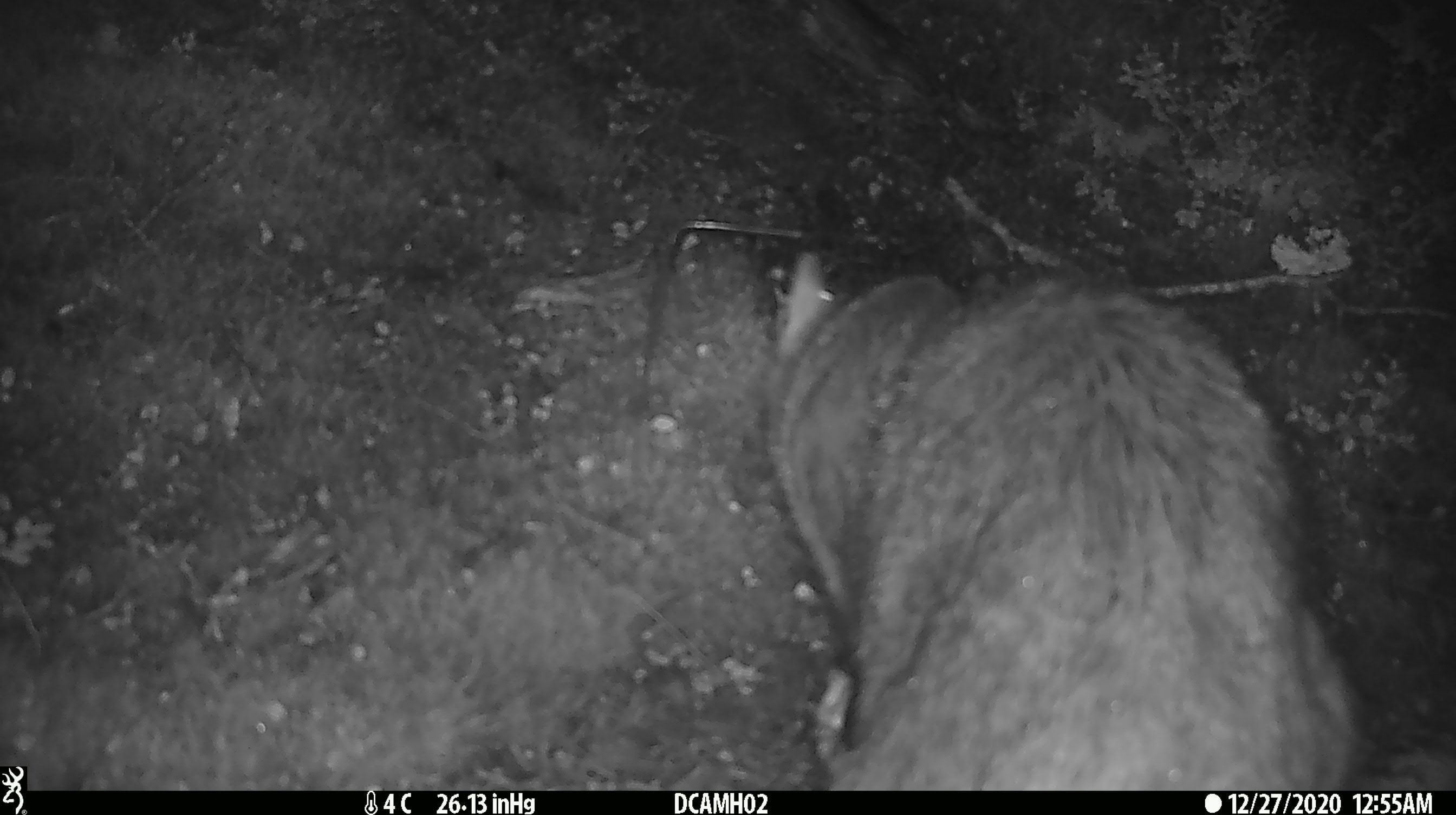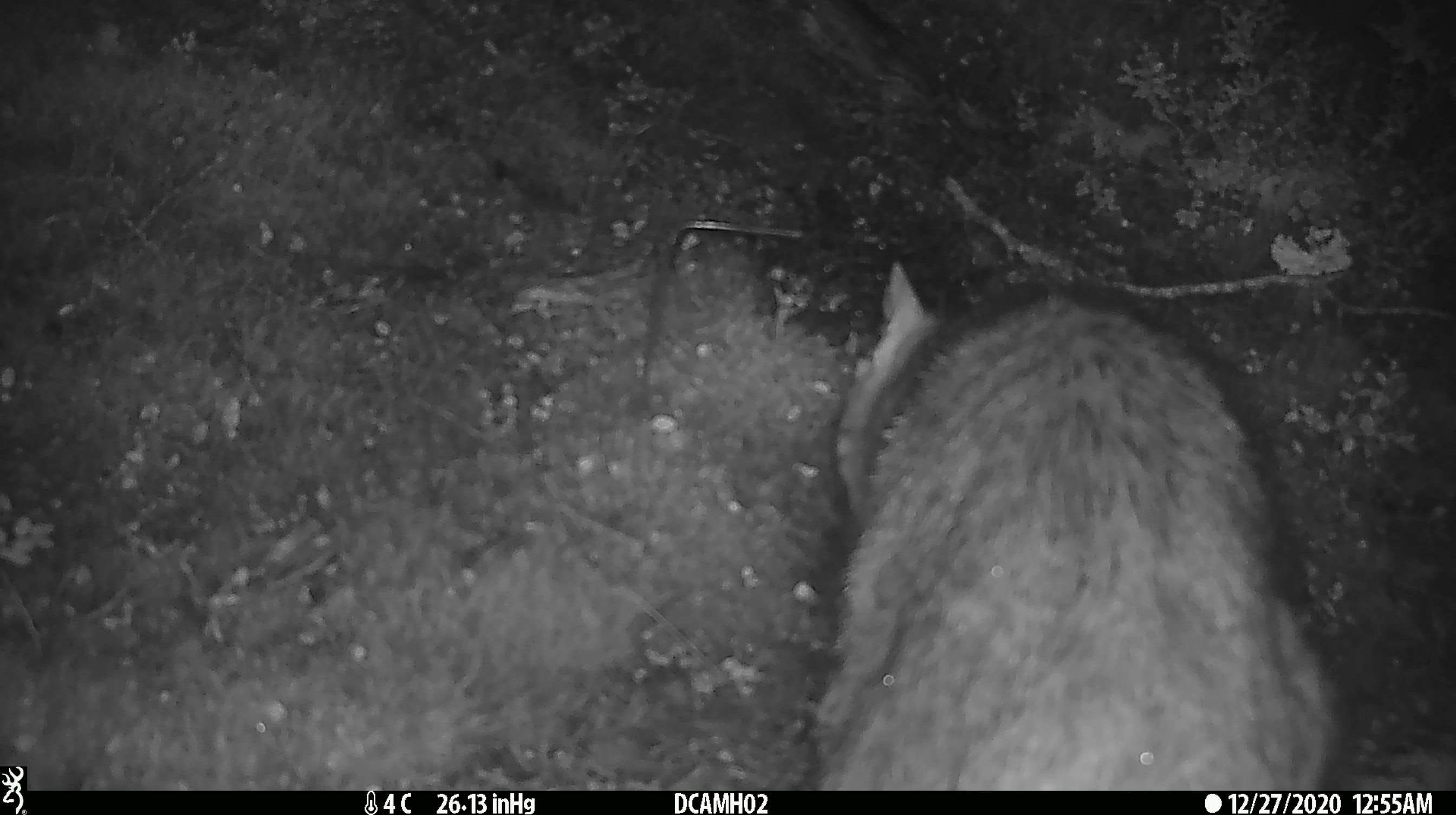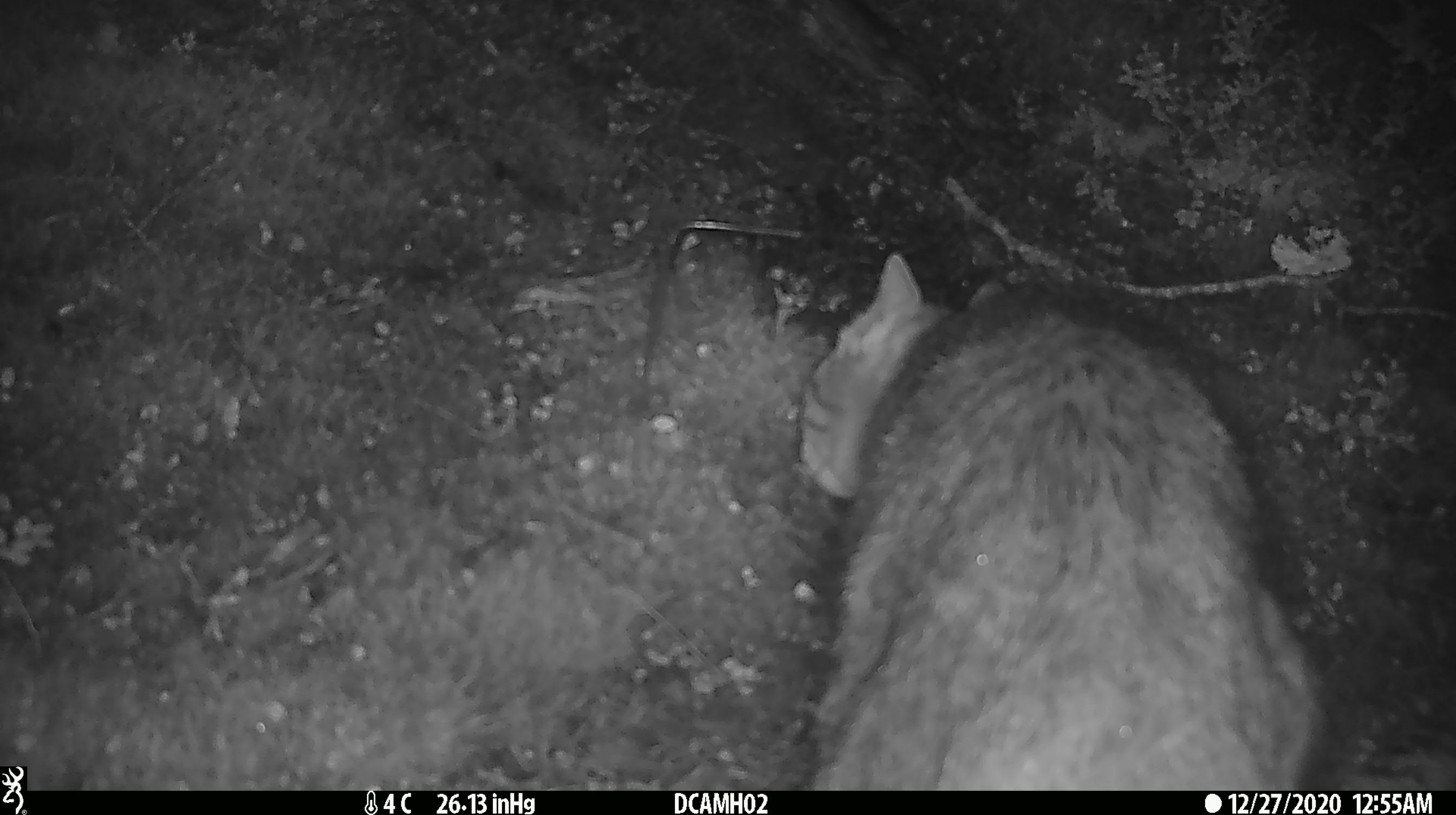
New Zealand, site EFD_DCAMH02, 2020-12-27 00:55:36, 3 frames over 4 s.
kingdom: Animalia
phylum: Chordata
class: Mammalia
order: Carnivora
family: Felidae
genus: Felis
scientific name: Felis catus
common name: domestic cat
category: cat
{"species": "cat (domestic cat) (Felis catus)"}